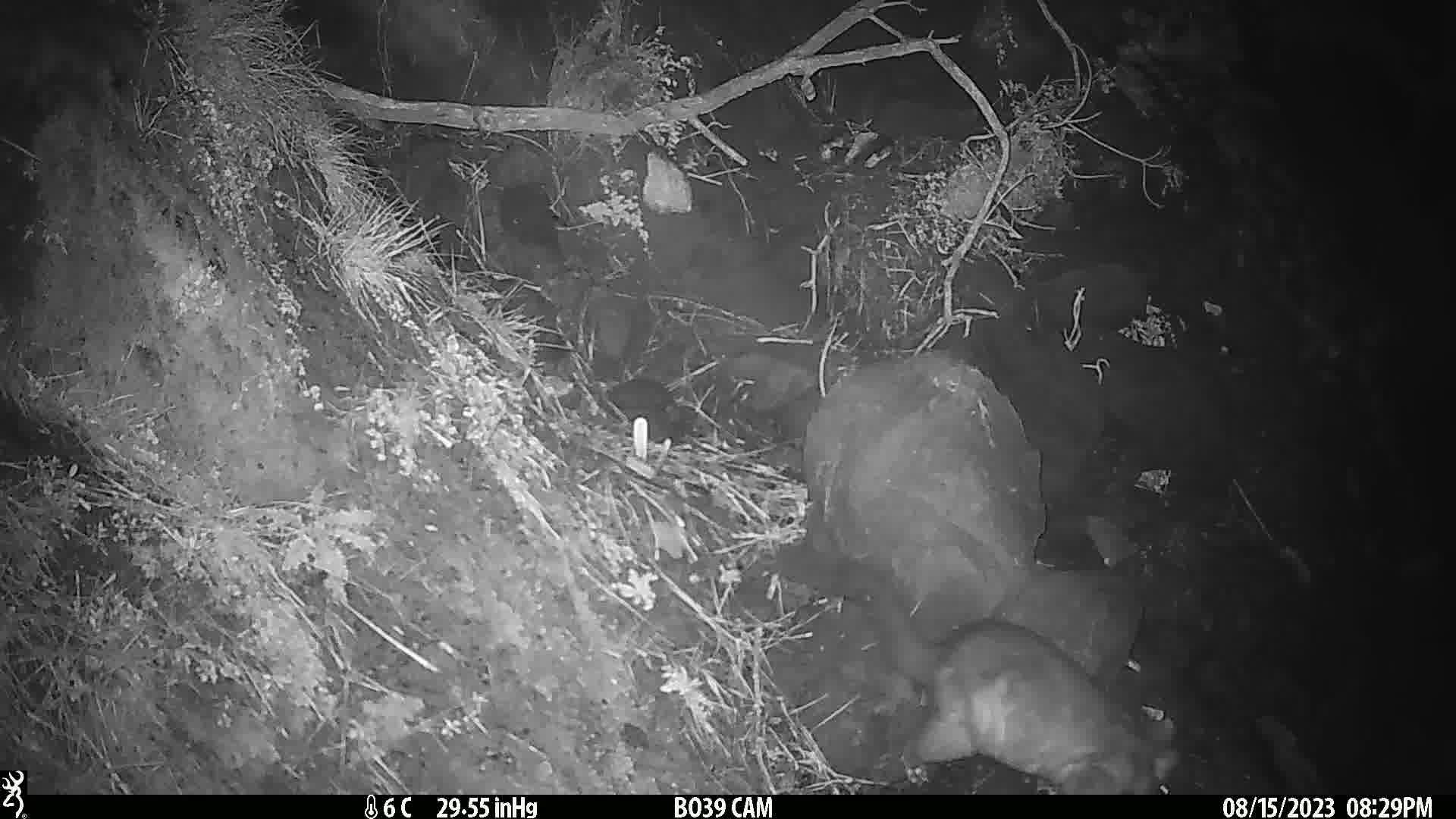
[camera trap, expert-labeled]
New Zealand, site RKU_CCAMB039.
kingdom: Animalia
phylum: Chordata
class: Mammalia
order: Diprotodontia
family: Phalangeridae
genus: Trichosurus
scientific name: Trichosurus vulpecula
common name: common brushtail possum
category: possum